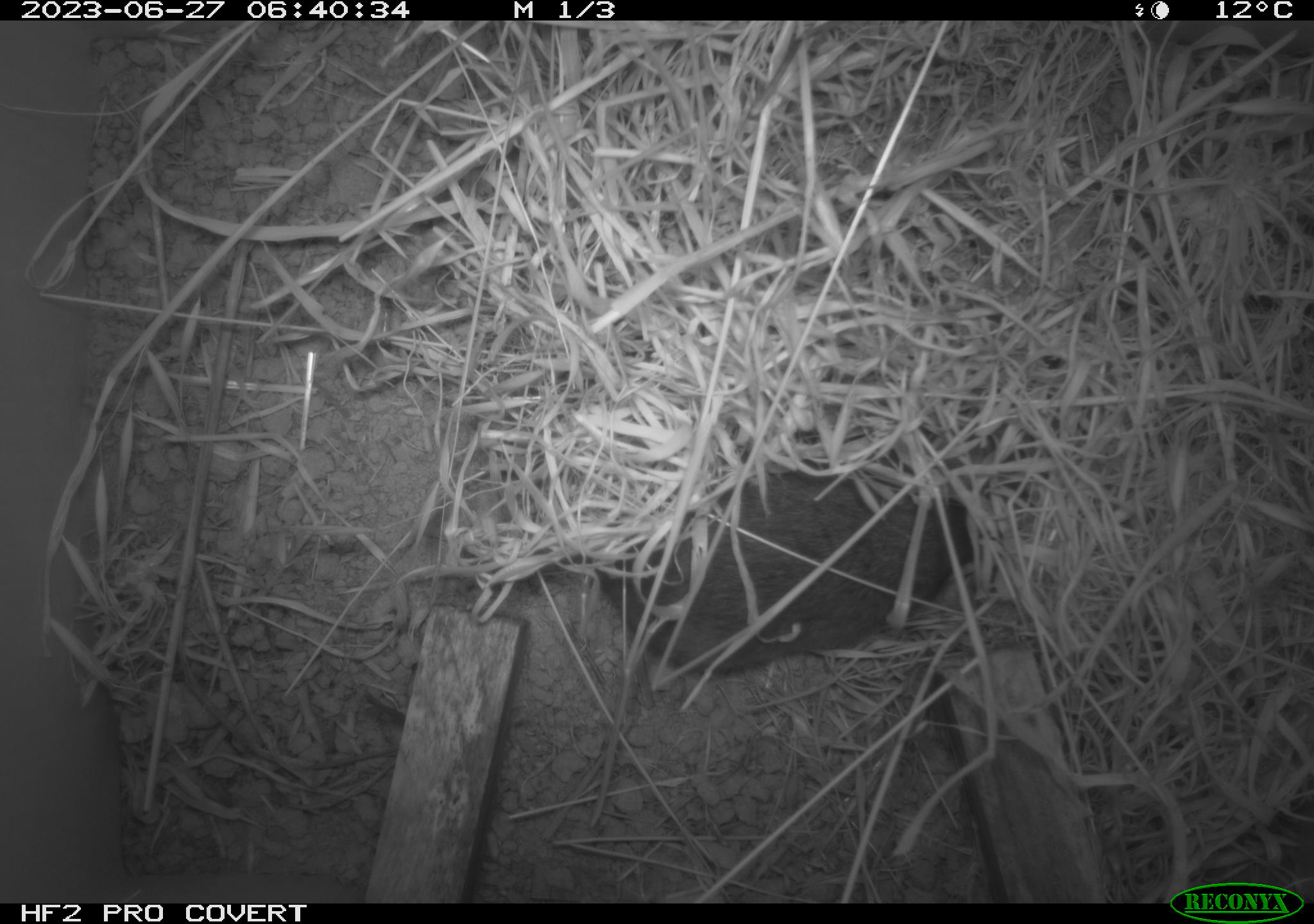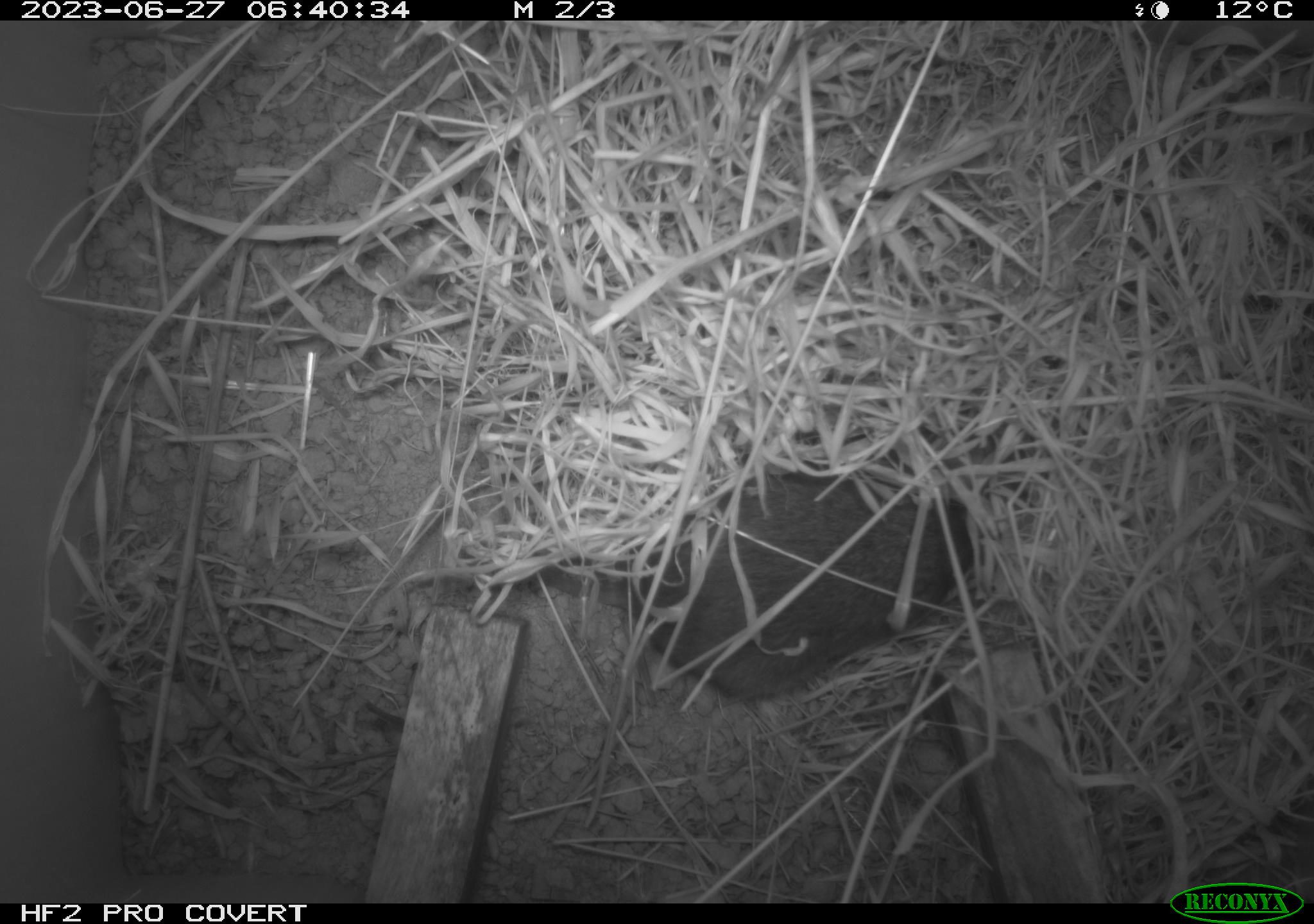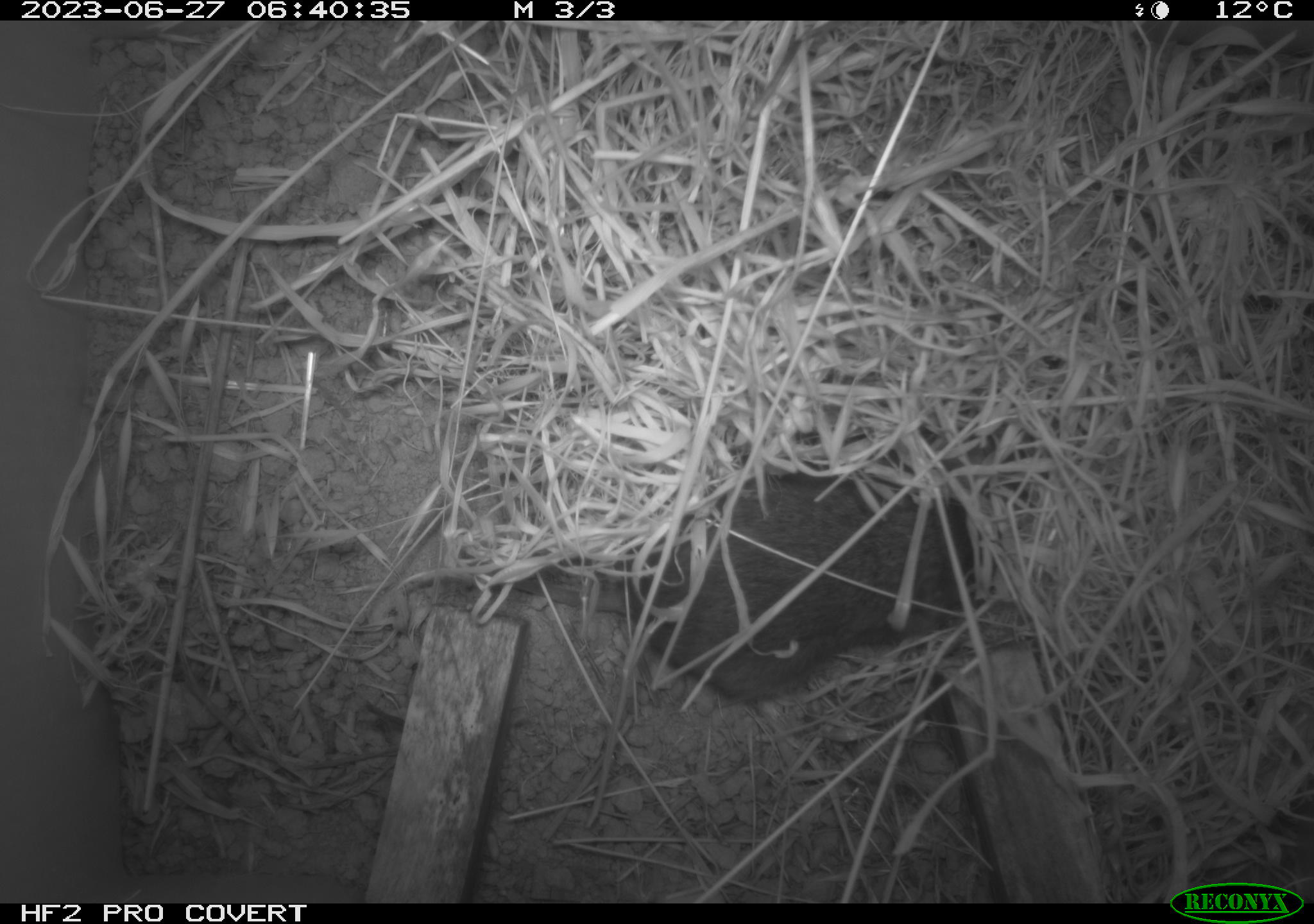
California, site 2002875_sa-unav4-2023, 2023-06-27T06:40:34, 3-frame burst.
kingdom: Animalia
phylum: Chordata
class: Mammalia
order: Rodentia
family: Cricetidae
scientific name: Arvicolinae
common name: voles, lemmings, and muskrats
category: arvicolinae subfamily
Arvicolinae subfamily (voles, lemmings, and muskrats) (Arvicolinae).